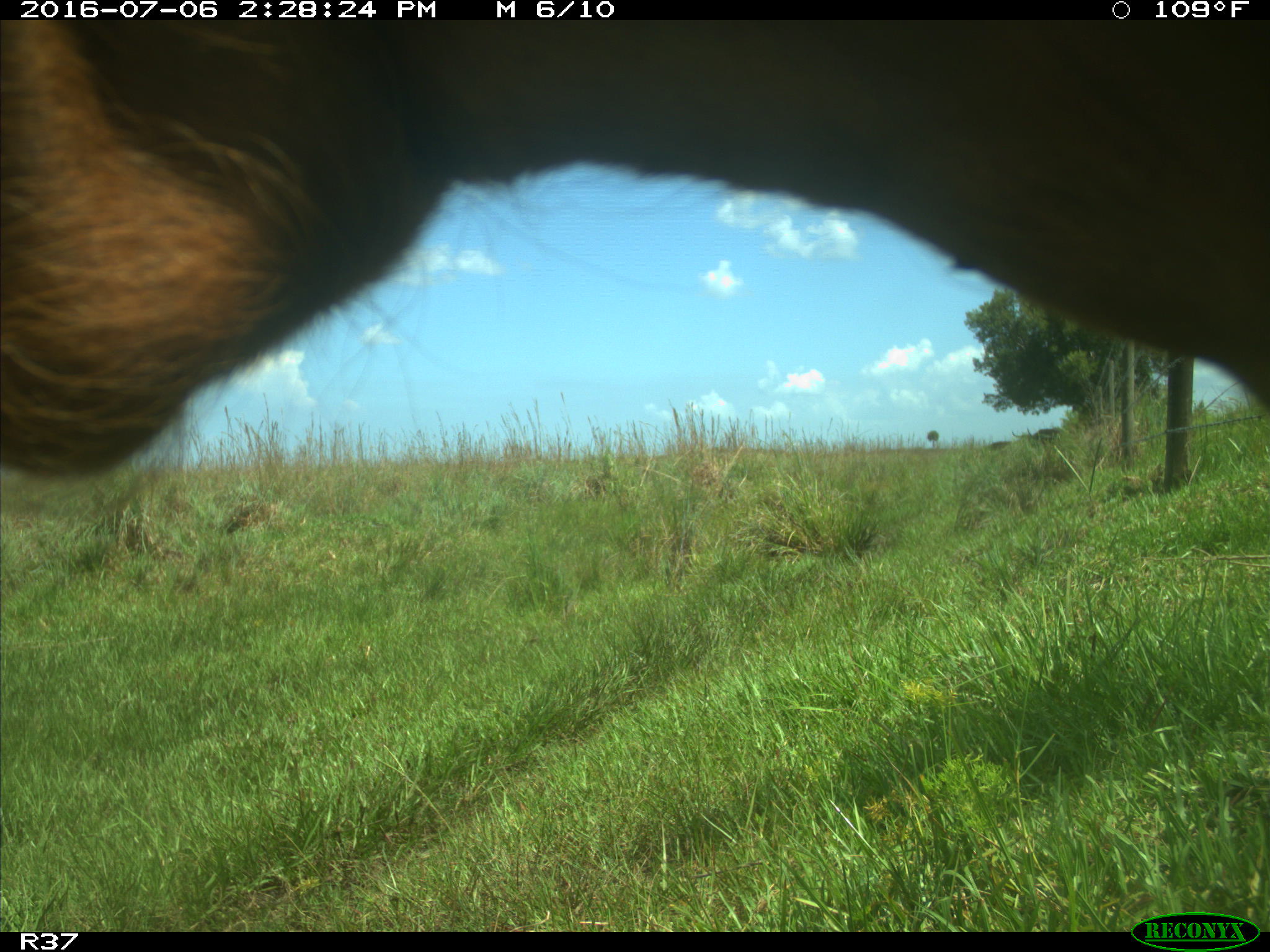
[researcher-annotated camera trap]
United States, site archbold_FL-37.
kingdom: Animalia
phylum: Chordata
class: Mammalia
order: Artiodactyla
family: Bovidae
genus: Bos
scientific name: Bos taurus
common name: domestic cow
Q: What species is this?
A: Bos taurus (domestic cow).